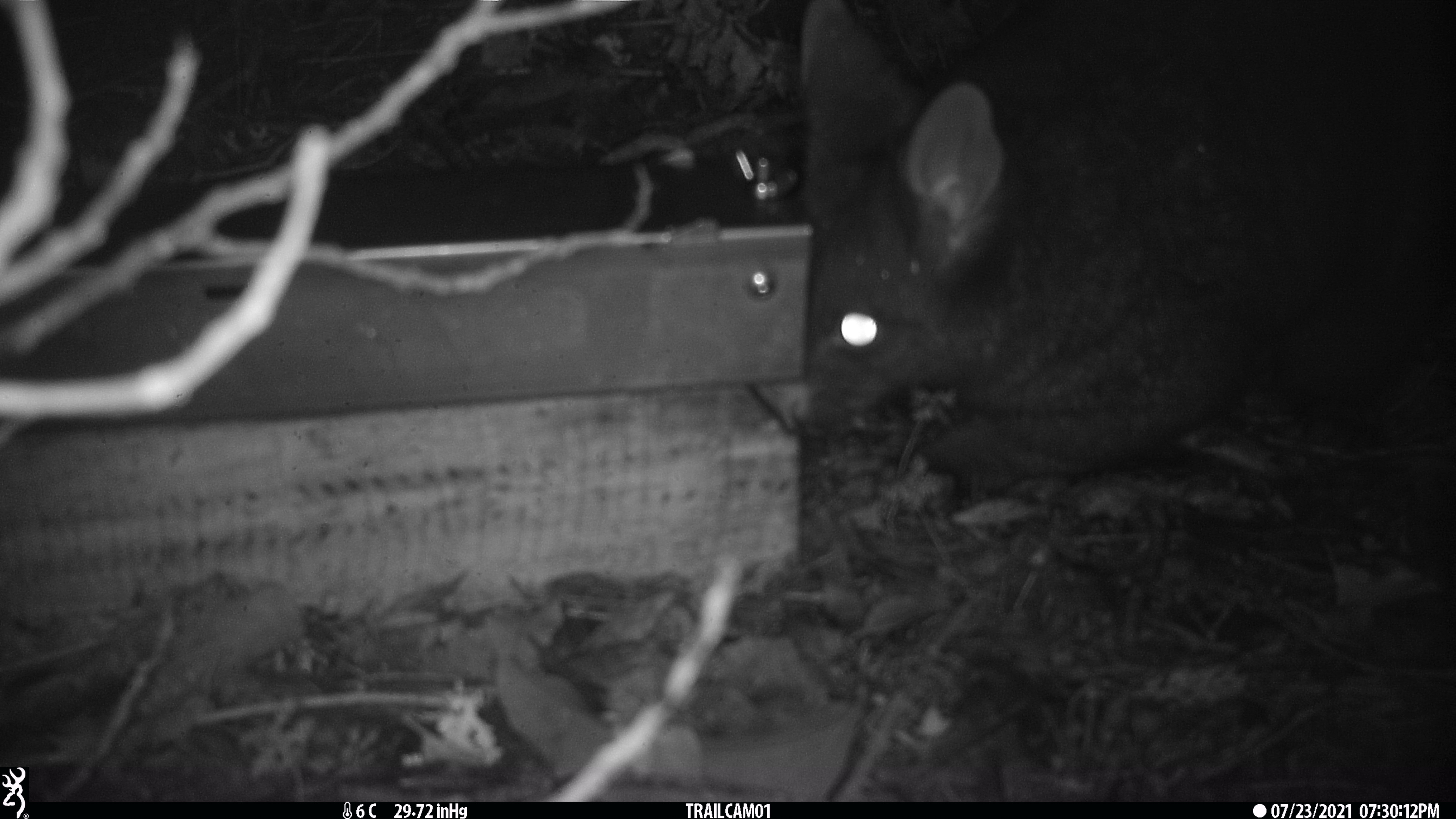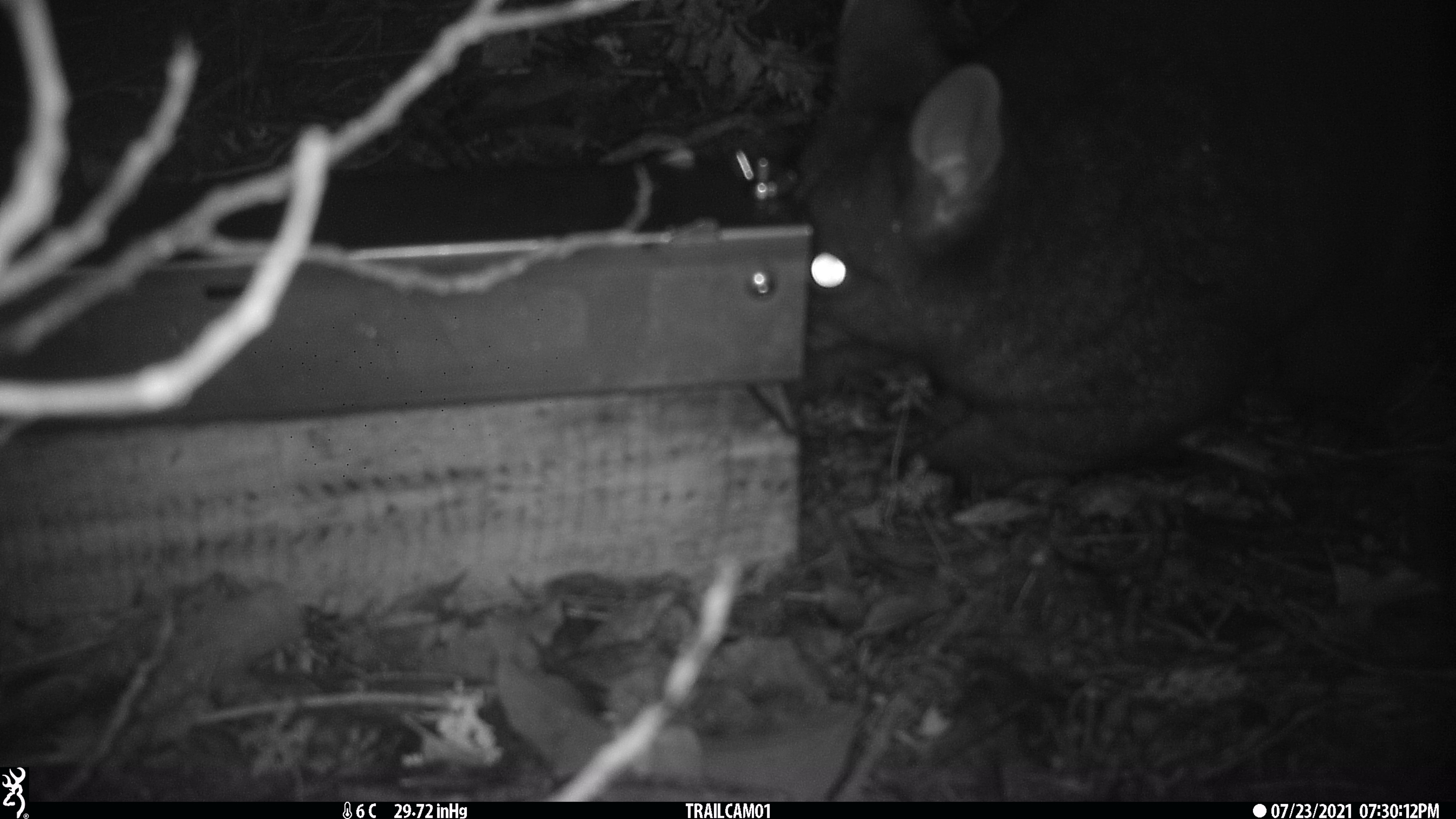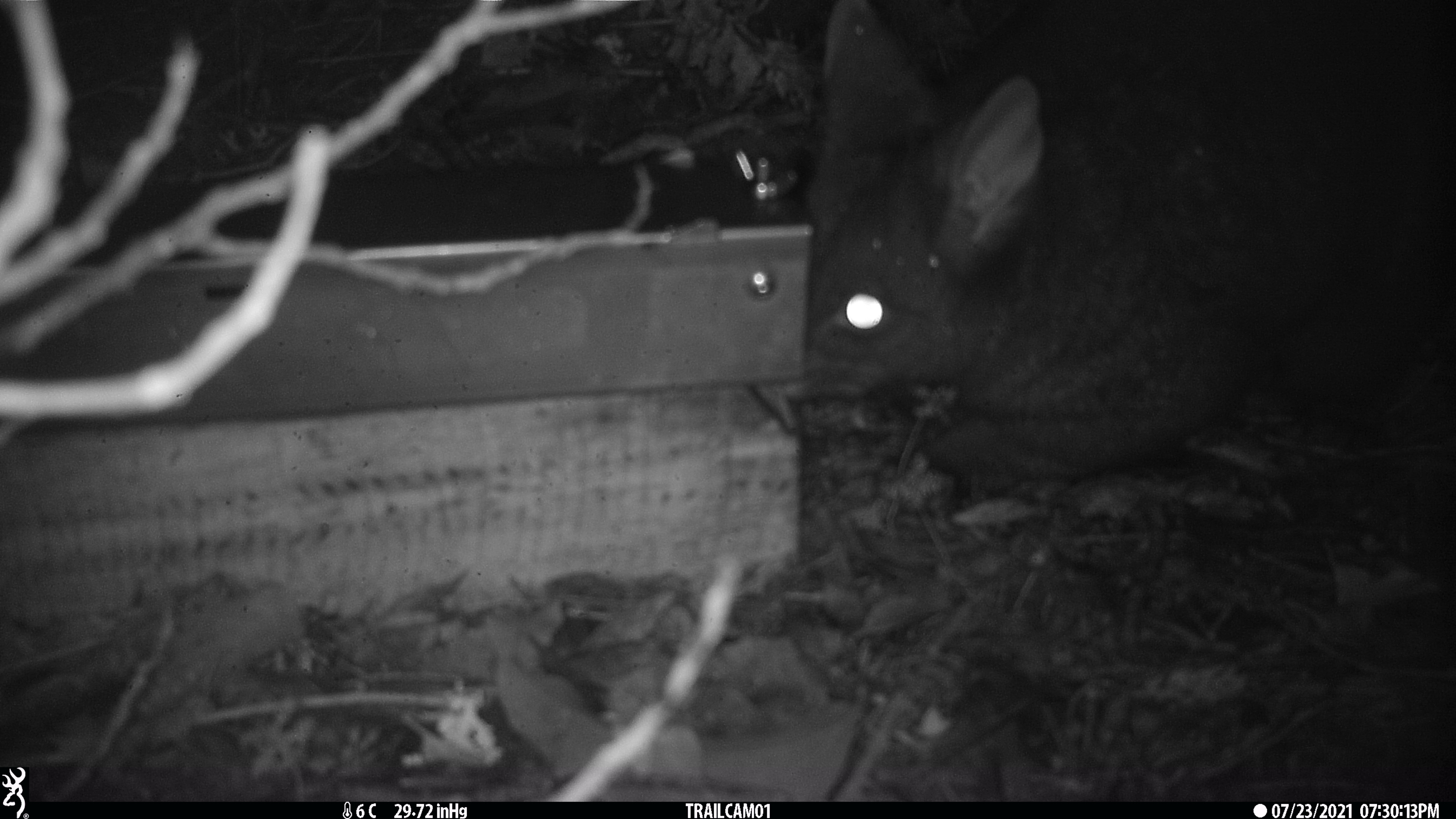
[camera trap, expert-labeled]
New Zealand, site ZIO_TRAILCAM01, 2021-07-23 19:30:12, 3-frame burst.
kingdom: Animalia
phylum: Chordata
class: Mammalia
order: Diprotodontia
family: Phalangeridae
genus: Trichosurus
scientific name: Trichosurus vulpecula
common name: common brushtail possum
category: possum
Possum (common brushtail possum) (Trichosurus vulpecula).